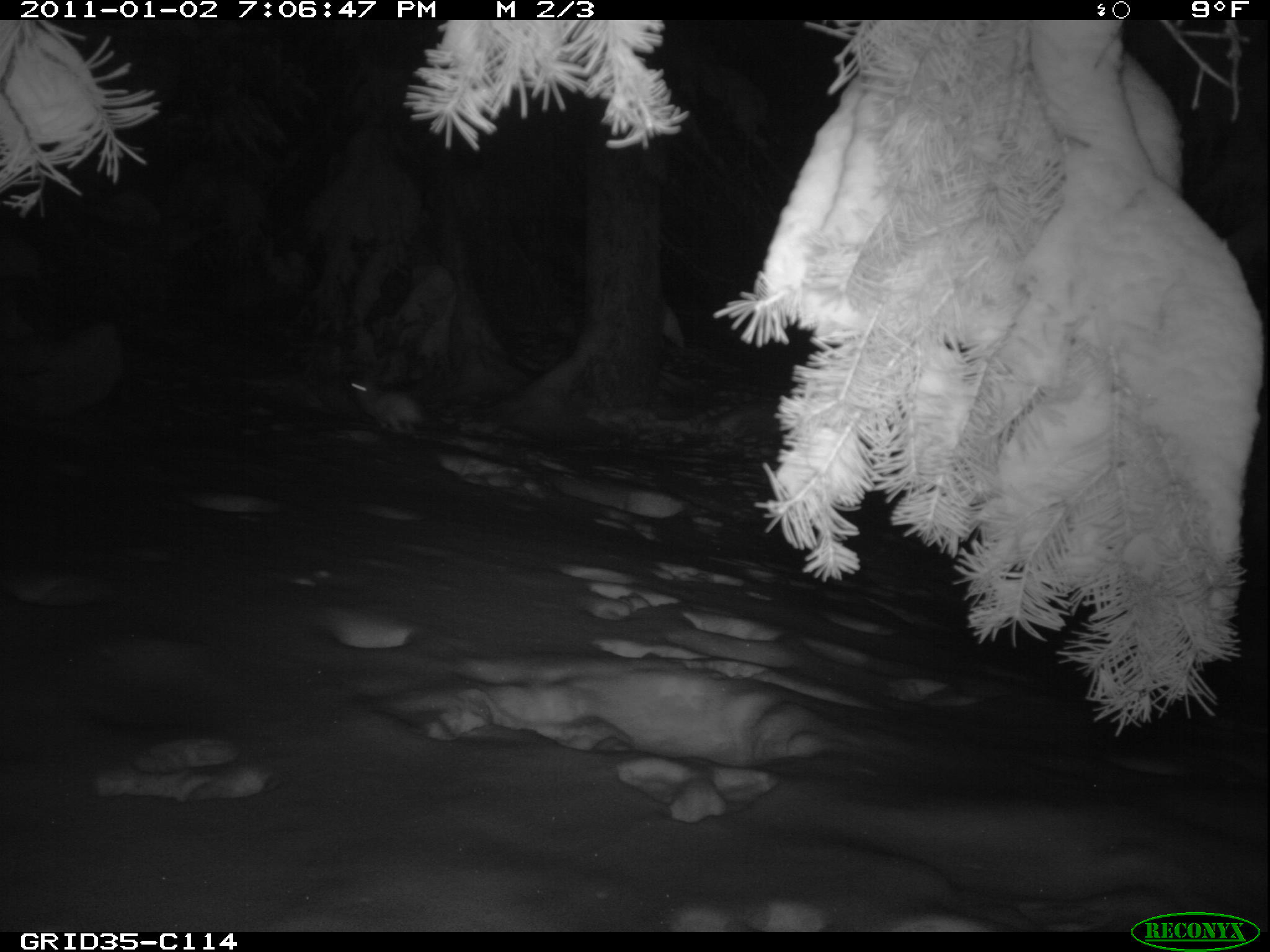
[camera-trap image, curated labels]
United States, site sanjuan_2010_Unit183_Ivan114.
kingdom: Animalia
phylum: Chordata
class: Mammalia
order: Lagomorpha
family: Leporidae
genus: Lepus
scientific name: Lepus americanus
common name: snowshoe hare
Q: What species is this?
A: Lepus americanus (snowshoe hare).